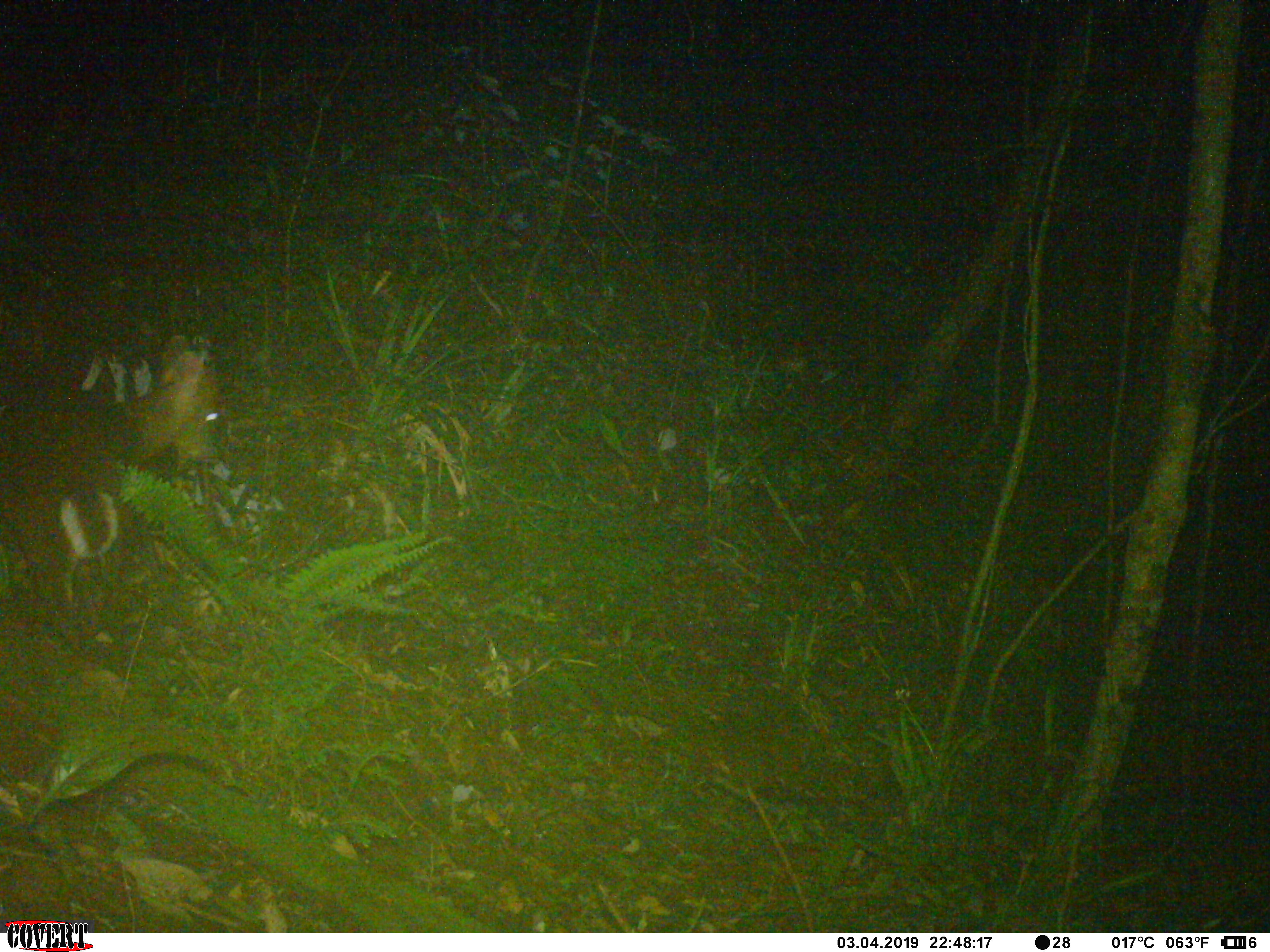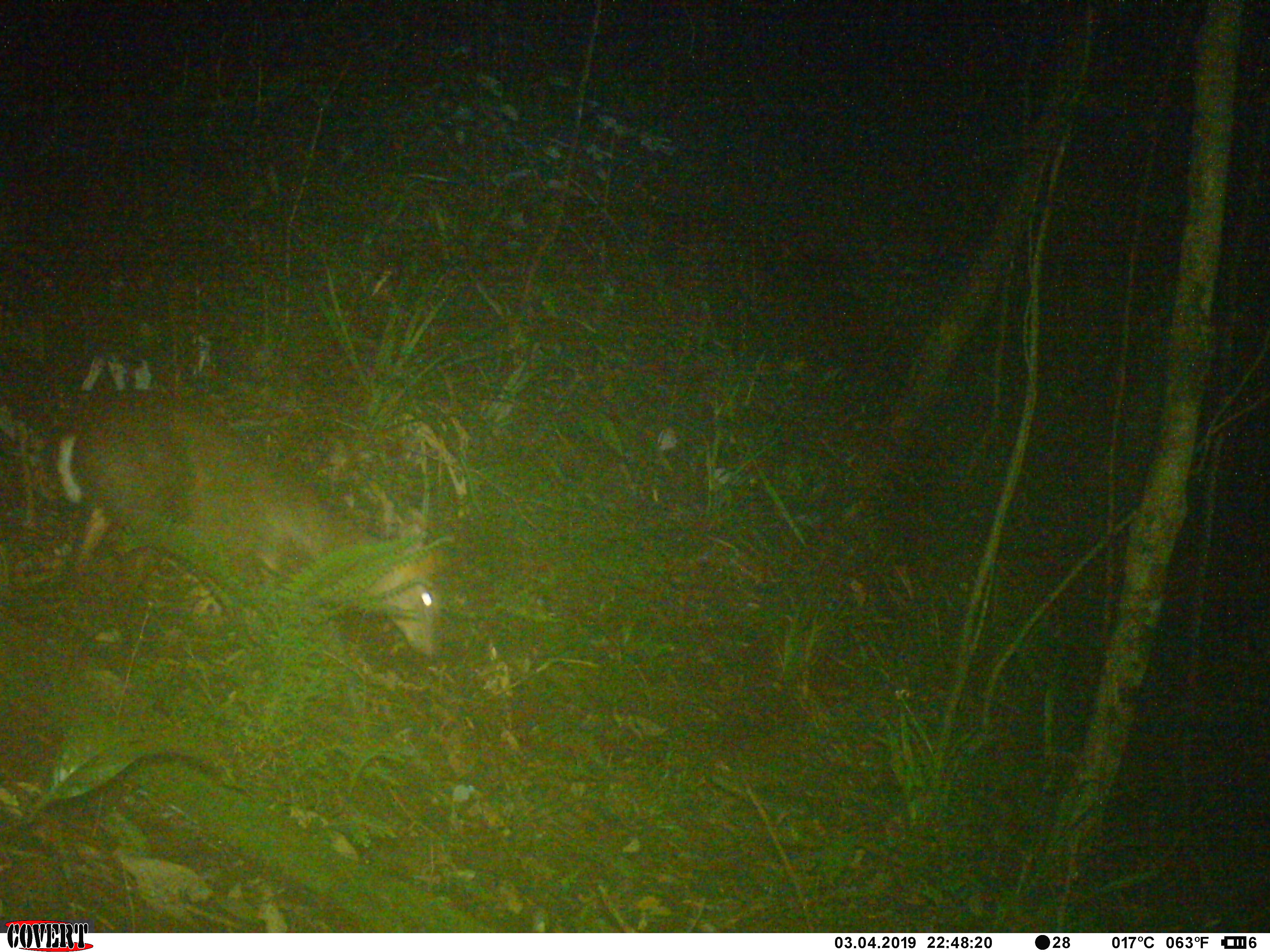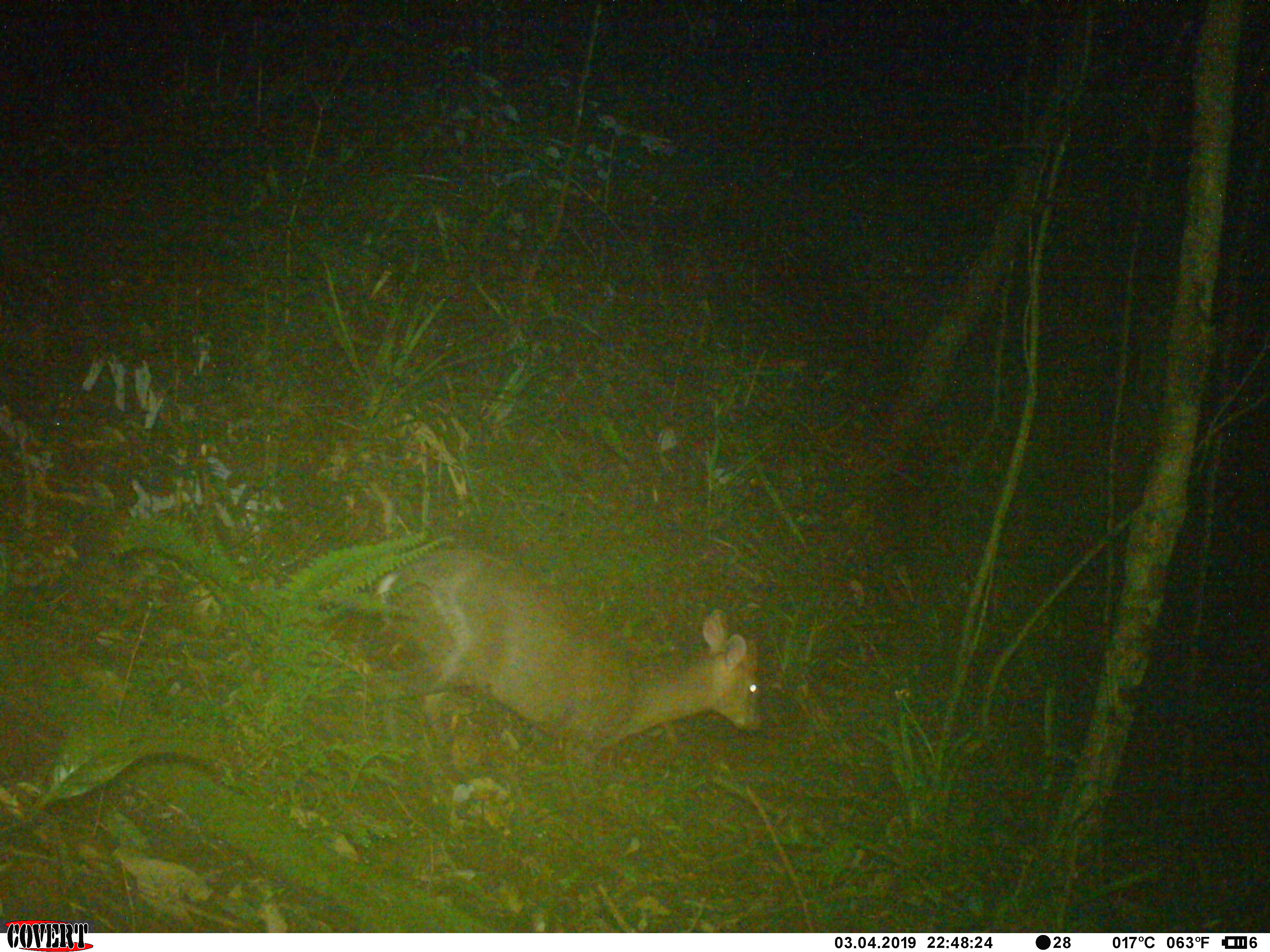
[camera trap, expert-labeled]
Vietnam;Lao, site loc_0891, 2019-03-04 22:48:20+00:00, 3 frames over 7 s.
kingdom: Animalia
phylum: Chordata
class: Mammalia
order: Artiodactyla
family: Cervidae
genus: Muntiacus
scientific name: Muntiacus rooseveltorum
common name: roosevelt's muntjac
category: roosevelts muntjac group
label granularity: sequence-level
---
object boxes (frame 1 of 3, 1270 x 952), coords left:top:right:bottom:
roosevelts muntjac group: 0:333:219:603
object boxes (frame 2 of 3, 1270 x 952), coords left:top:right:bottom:
roosevelts muntjac group: 56:390:441:658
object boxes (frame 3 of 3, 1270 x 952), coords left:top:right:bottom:
roosevelts muntjac group: 373:480:761:762